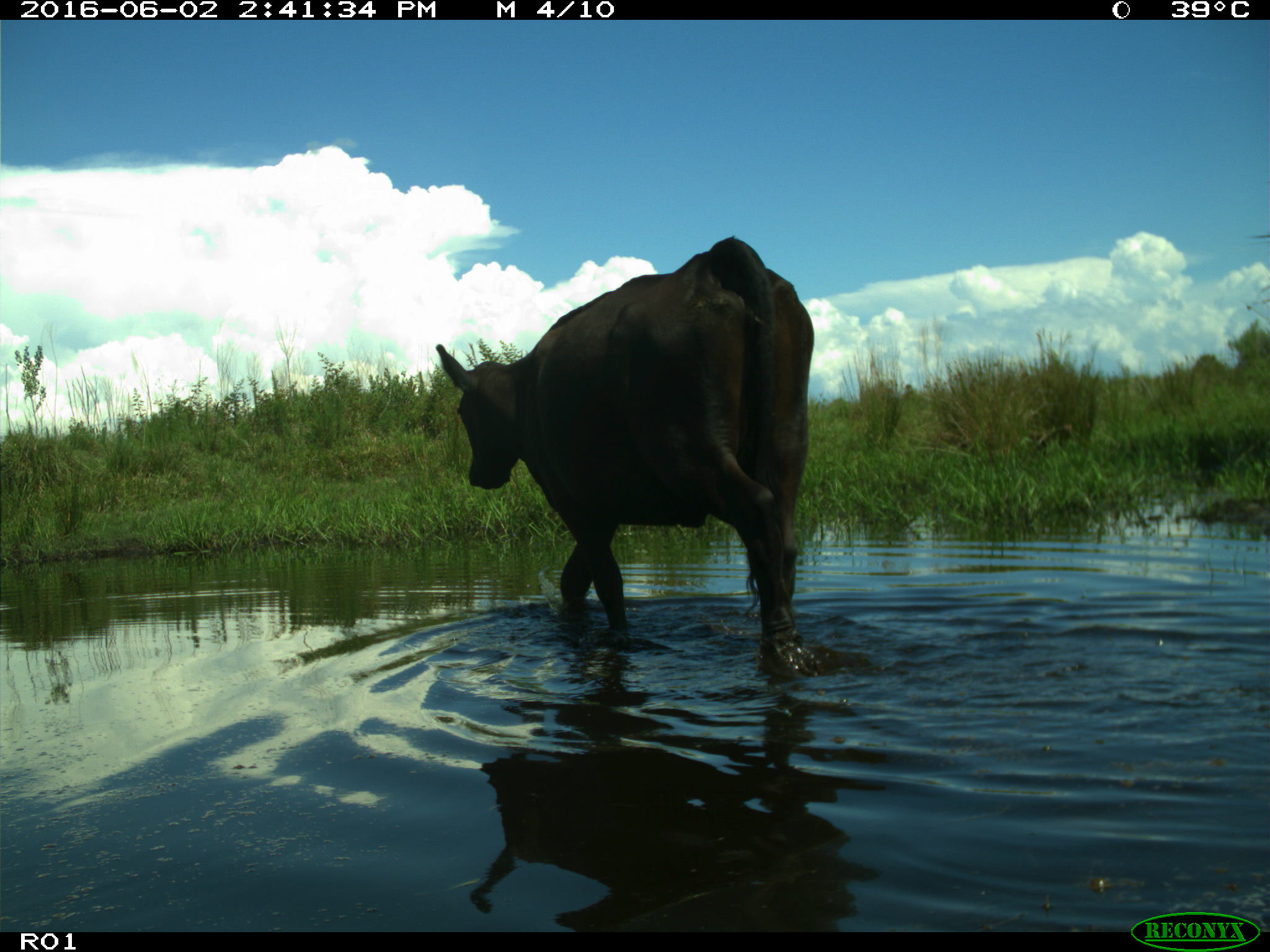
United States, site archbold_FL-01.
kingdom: Animalia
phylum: Chordata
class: Mammalia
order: Artiodactyla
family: Bovidae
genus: Bos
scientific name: Bos taurus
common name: domestic cow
Bos taurus (domestic cow).